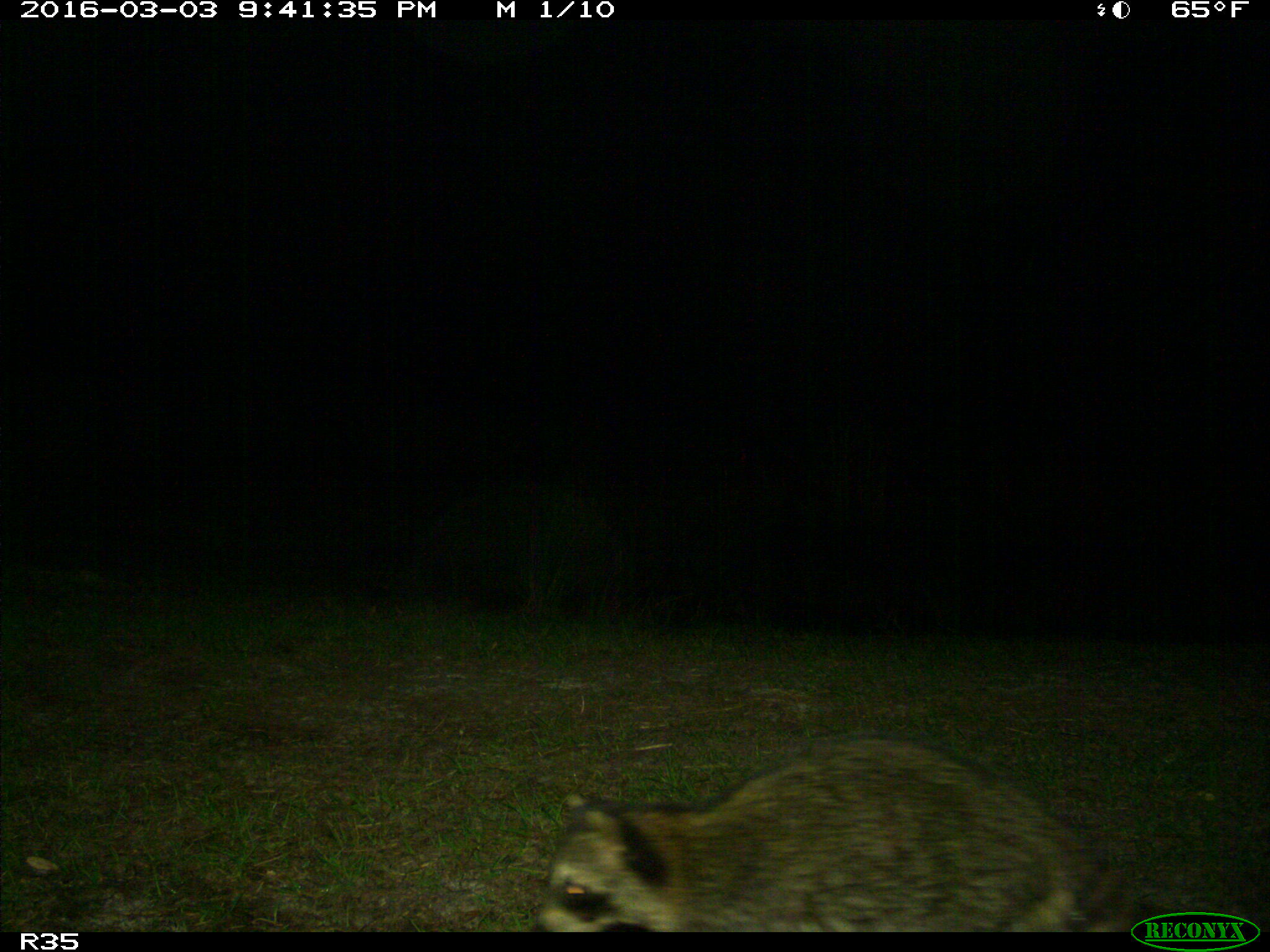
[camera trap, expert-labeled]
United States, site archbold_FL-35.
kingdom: Animalia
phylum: Chordata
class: Mammalia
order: Carnivora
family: Procyonidae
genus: Procyon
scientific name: Procyon lotor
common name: common raccoon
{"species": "Procyon lotor (common raccoon)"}